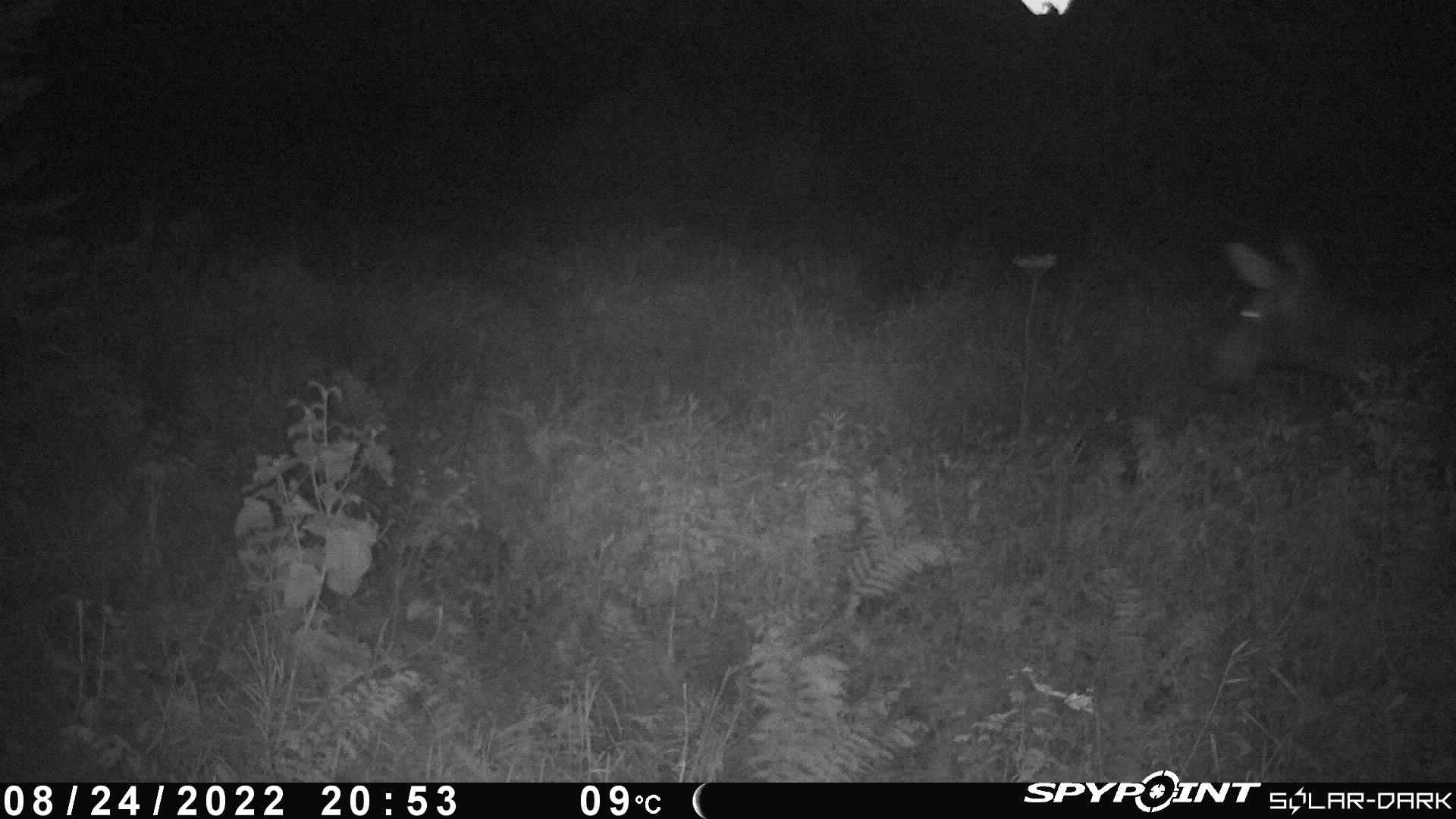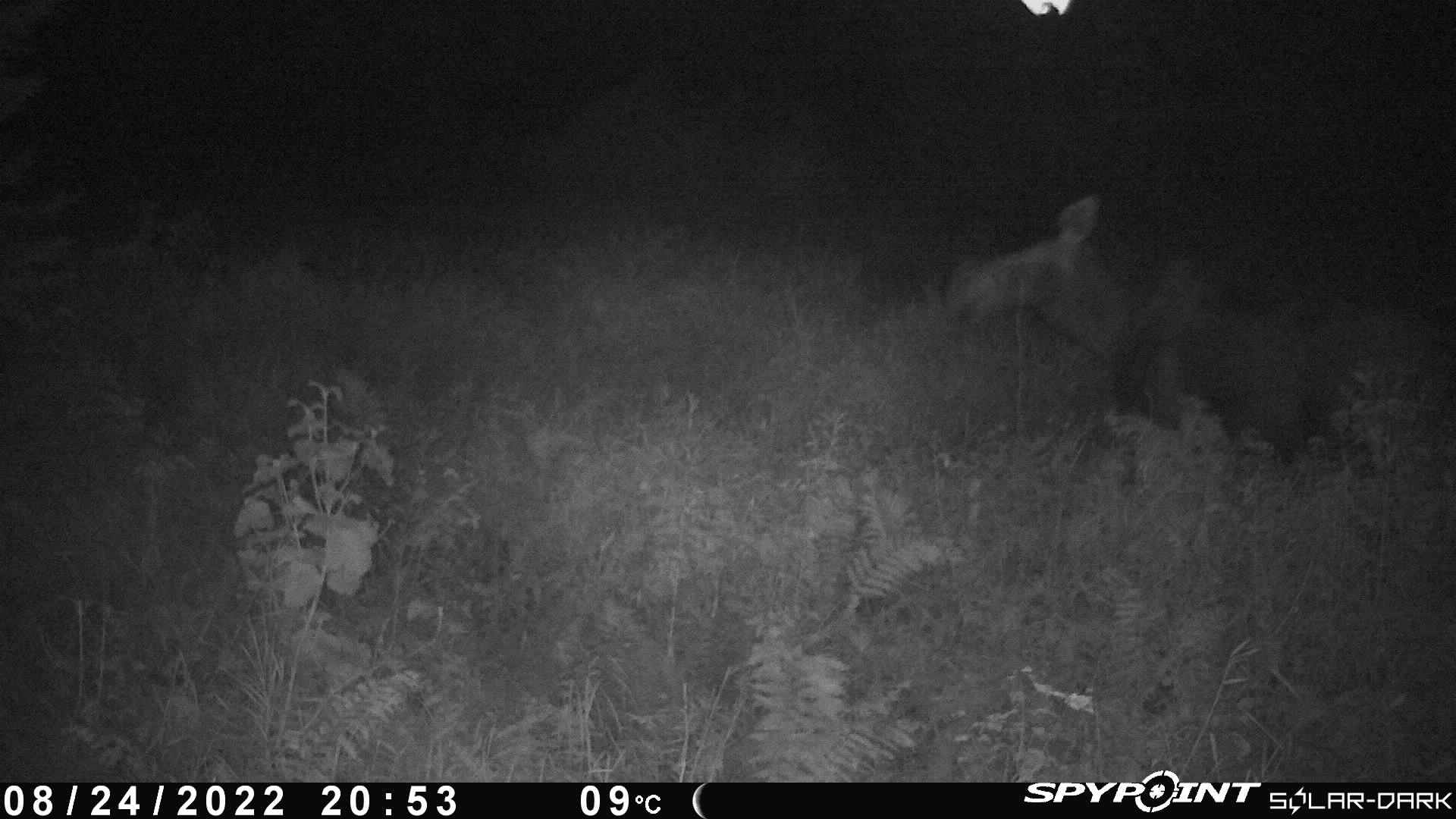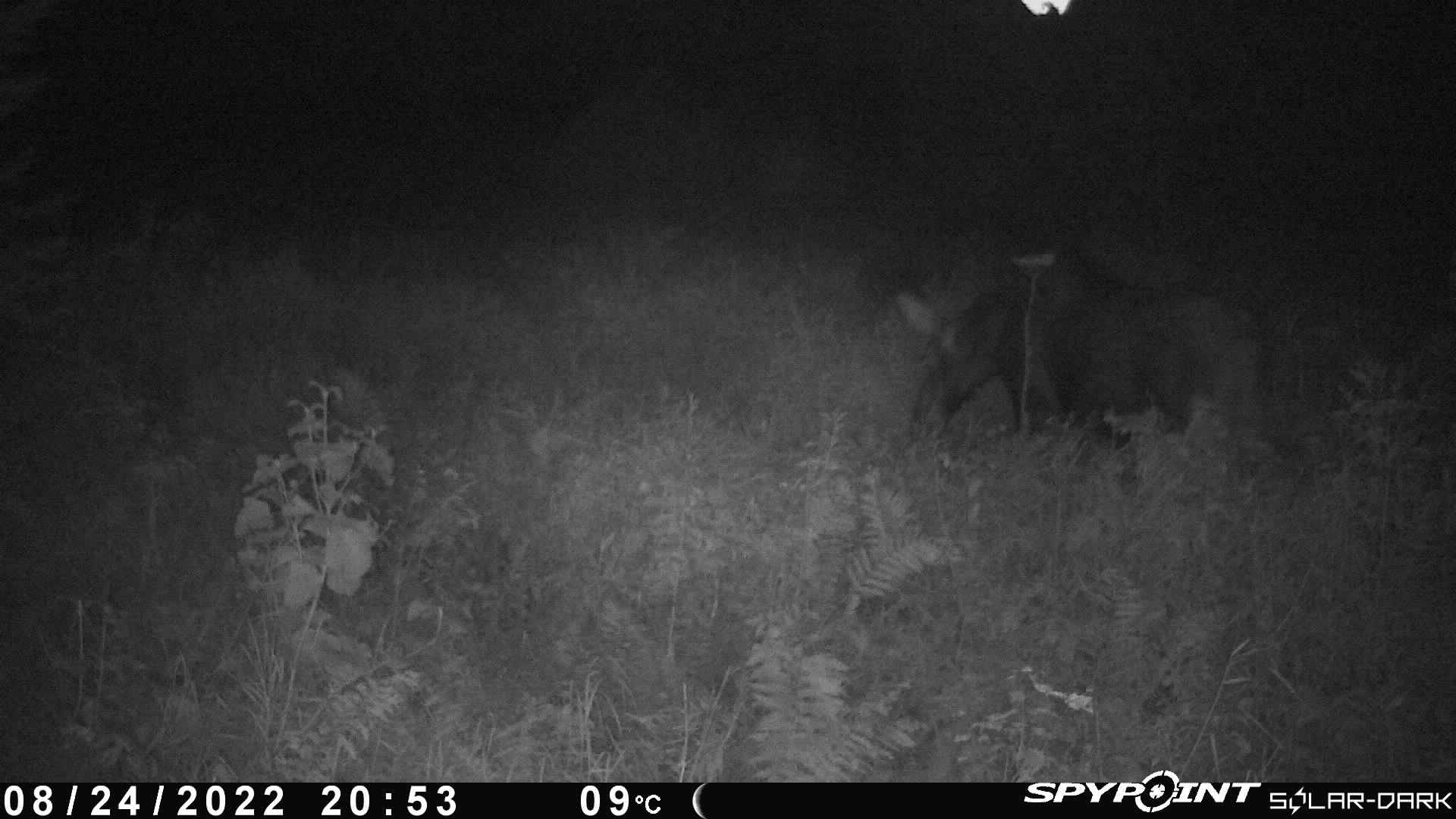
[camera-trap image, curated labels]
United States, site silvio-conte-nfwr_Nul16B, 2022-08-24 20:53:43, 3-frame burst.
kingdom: Animalia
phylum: Chordata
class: Mammalia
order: Artiodactyla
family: Cervidae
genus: Alces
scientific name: Alces alces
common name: moose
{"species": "moose (Alces alces)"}